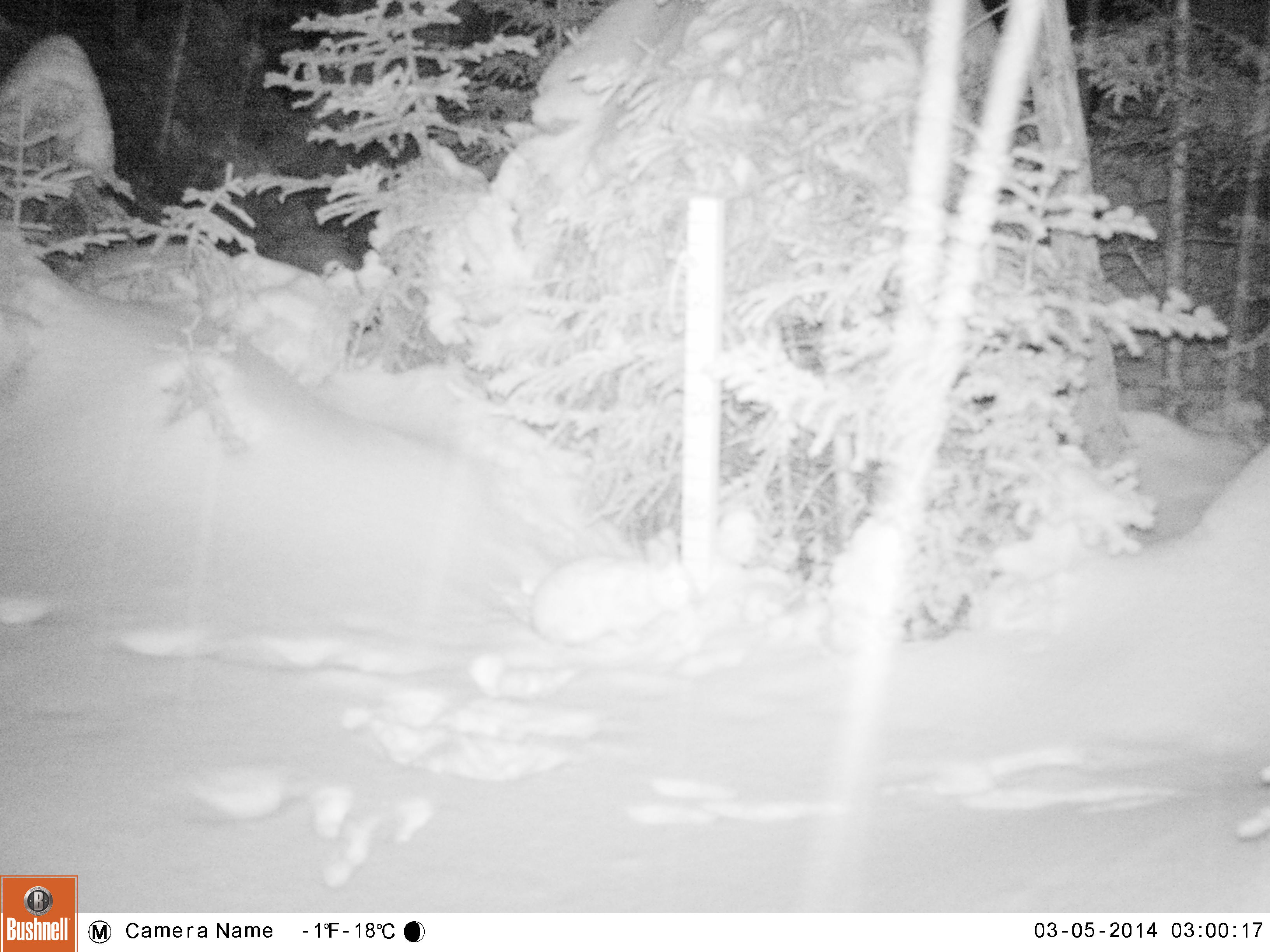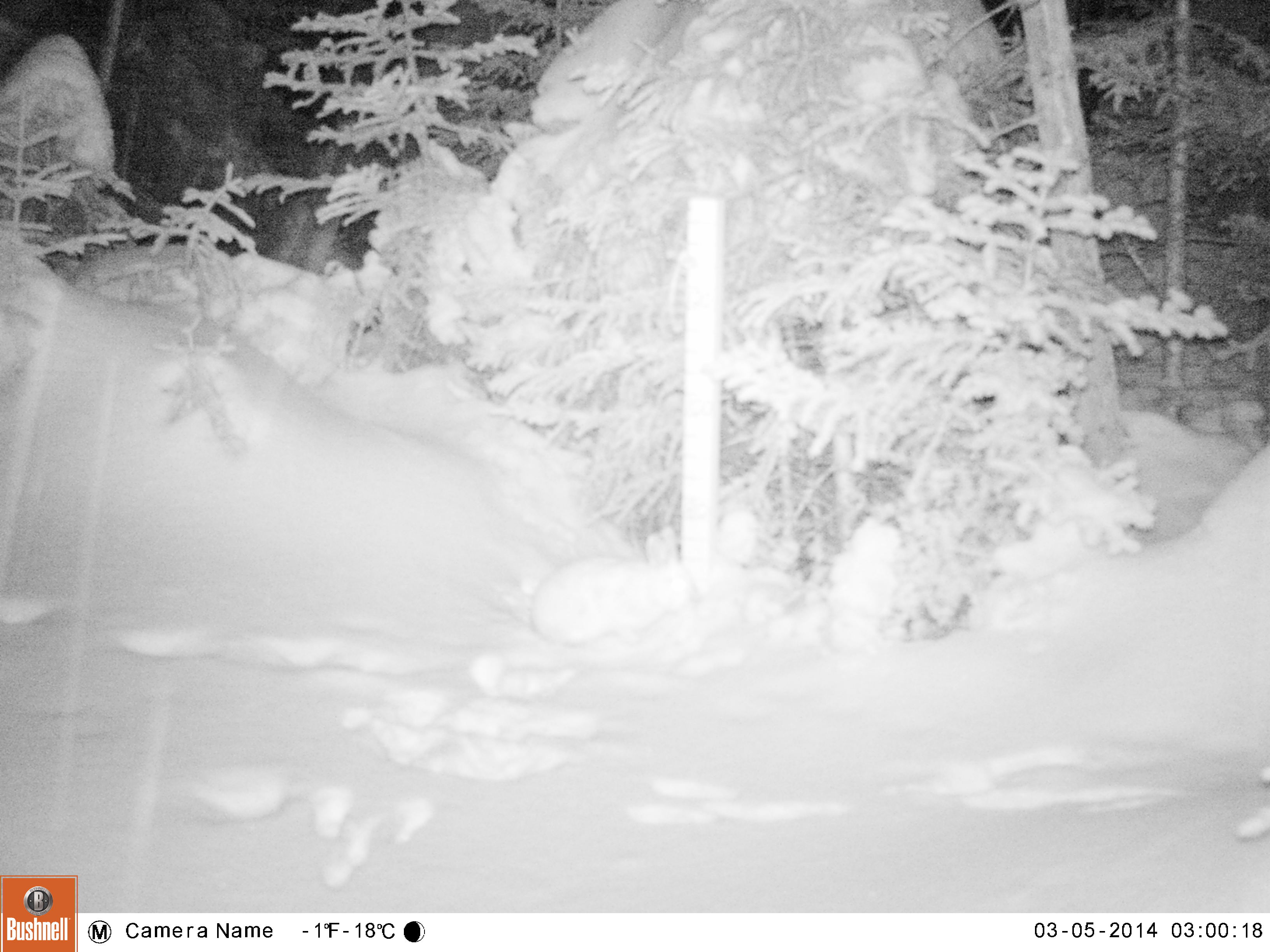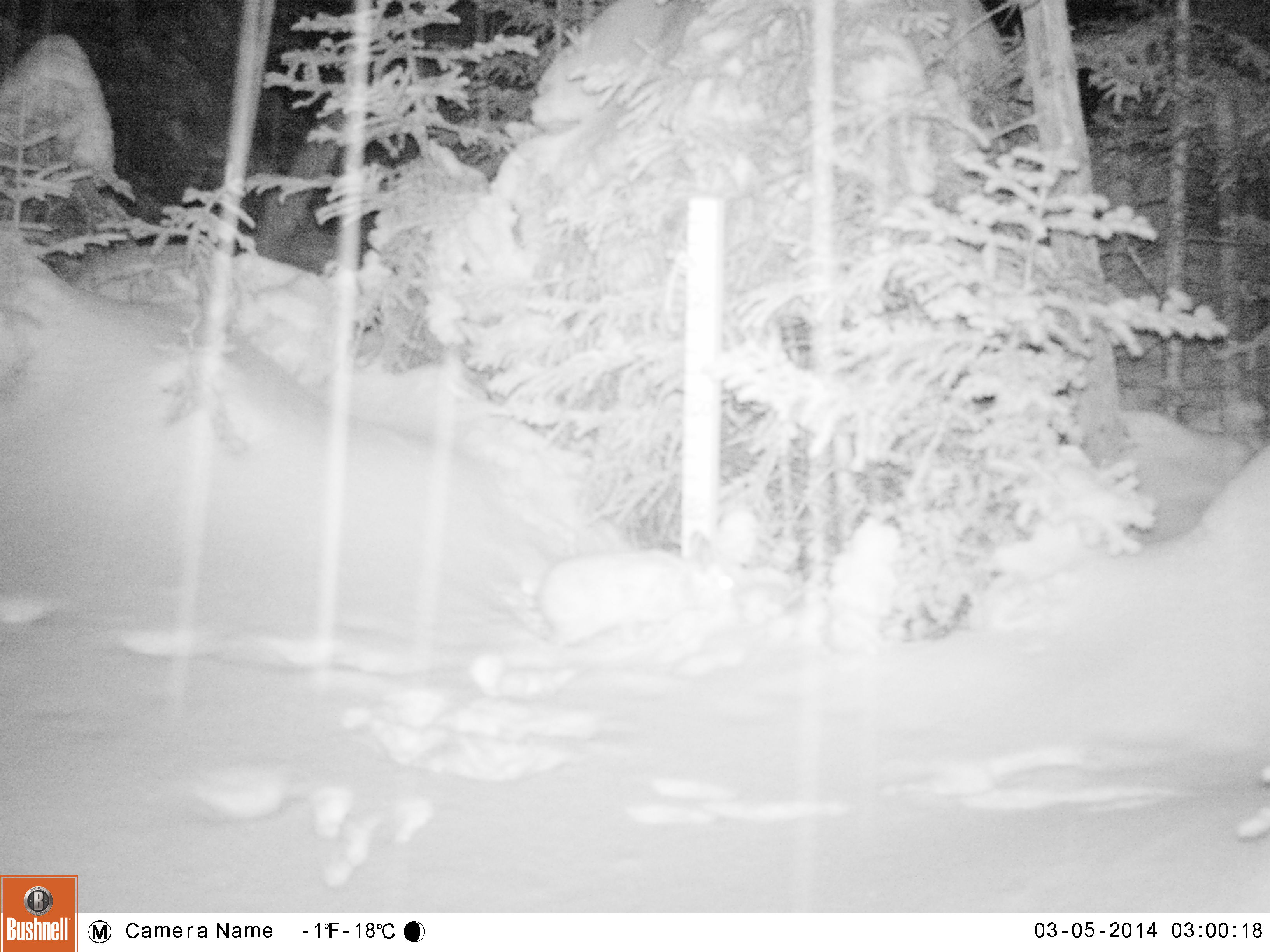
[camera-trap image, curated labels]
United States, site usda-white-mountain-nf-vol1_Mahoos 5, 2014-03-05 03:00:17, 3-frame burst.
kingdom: Animalia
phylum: Chordata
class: Mammalia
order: Lagomorpha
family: Leporidae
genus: Lepus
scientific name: Lepus americanus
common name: snowshoe hare